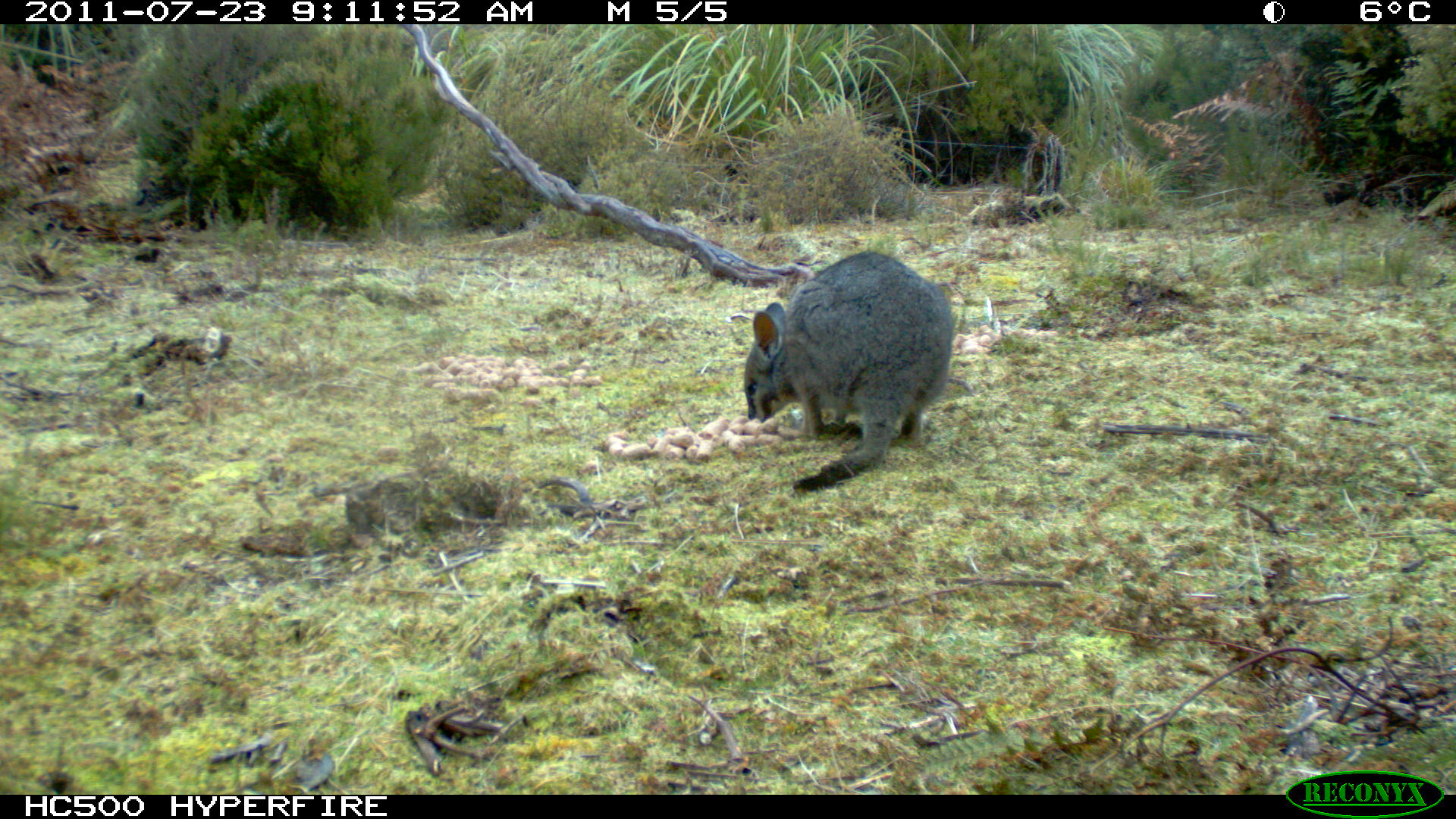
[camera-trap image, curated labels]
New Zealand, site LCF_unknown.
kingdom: Animalia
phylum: Chordata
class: Mammalia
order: Diprotodontia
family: Macropodidae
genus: Notamacropus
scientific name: Notamacropus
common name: wallaby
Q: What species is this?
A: Wallaby (Notamacropus).